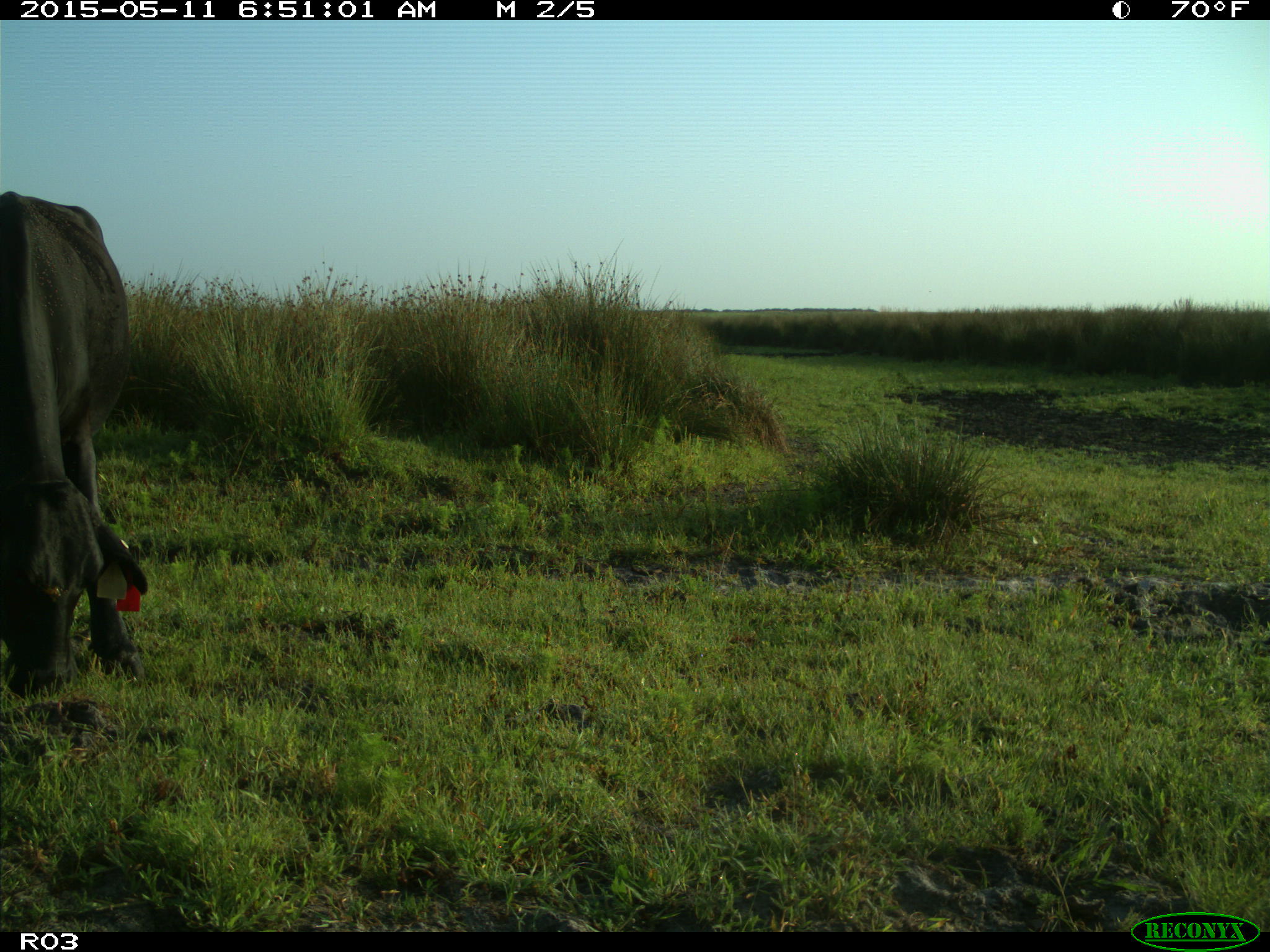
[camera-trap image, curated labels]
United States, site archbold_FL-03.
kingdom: Animalia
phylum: Chordata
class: Mammalia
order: Artiodactyla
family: Bovidae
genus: Bos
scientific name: Bos taurus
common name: domestic cow